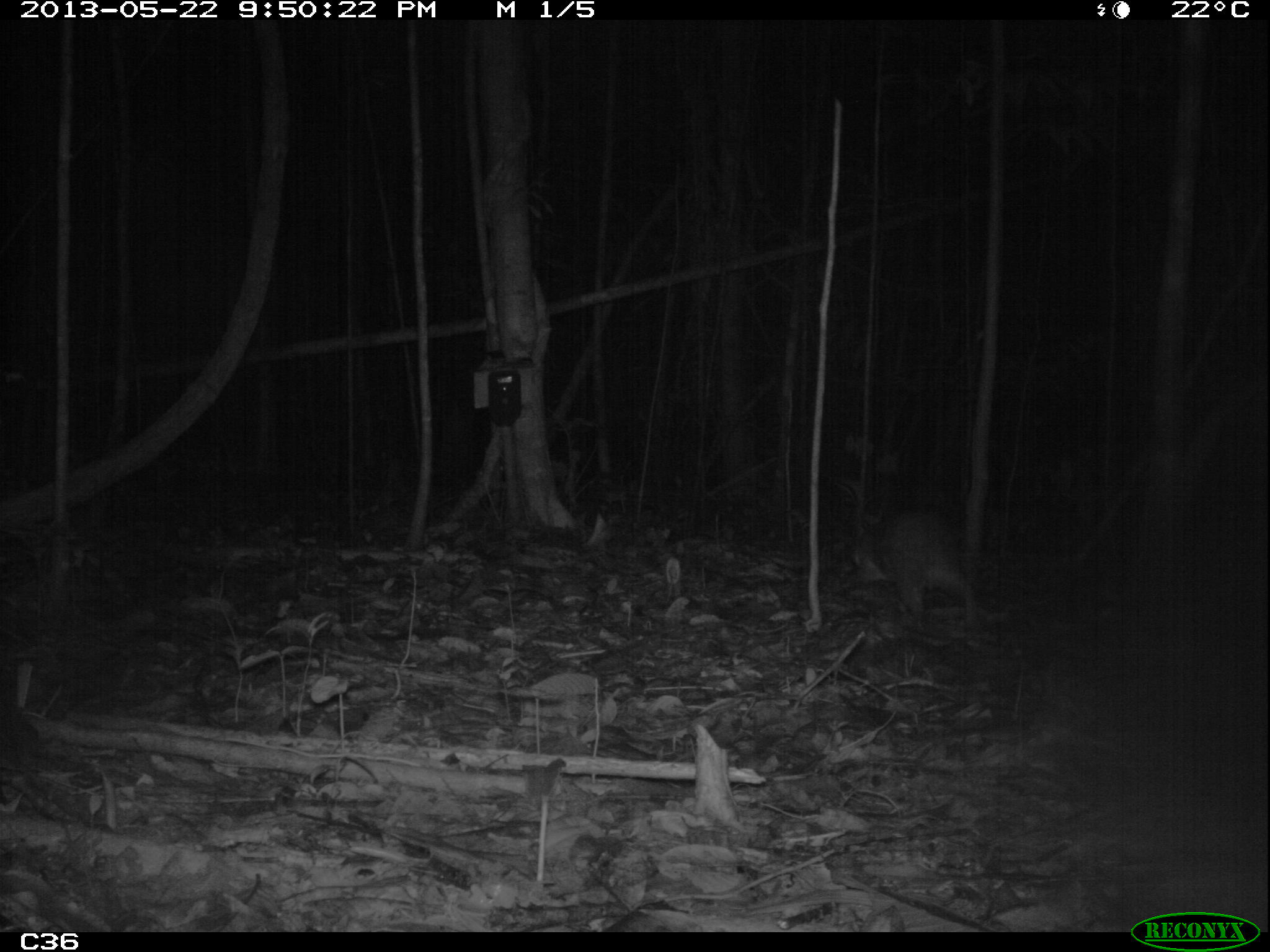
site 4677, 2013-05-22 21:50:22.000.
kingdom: Animalia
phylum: Chordata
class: Mammalia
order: Rodentia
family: Cuniculidae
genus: Cuniculus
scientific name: Cuniculus paca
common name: spotted paca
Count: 1.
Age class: adult.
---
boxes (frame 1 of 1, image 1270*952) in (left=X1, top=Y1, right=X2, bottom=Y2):
cuniculus paca: (left=849, top=503, right=968, bottom=616)